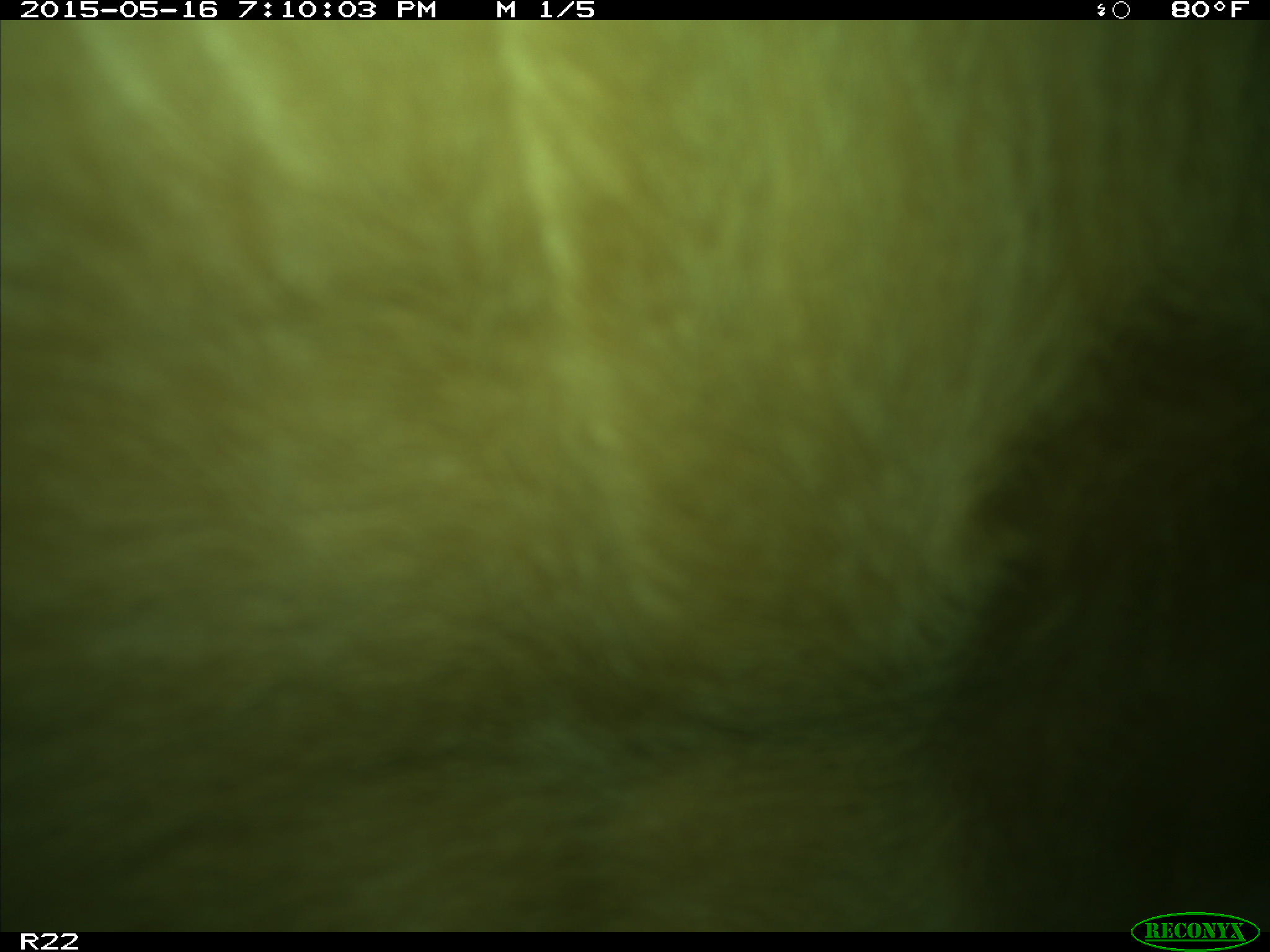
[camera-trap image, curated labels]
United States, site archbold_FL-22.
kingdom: Animalia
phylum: Chordata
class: Mammalia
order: Artiodactyla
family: Bovidae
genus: Bos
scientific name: Bos taurus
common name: domestic cow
Bos taurus (domestic cow).